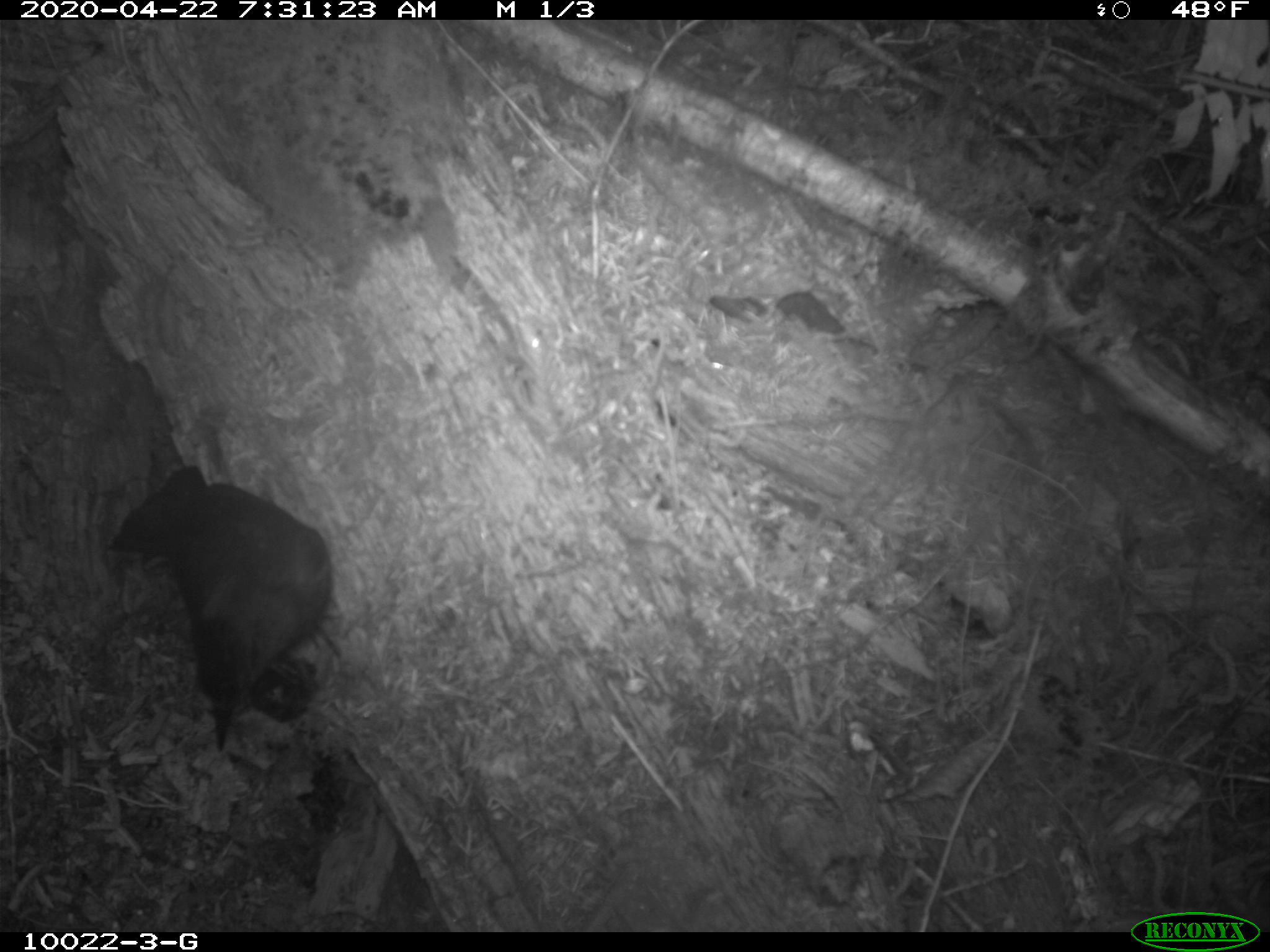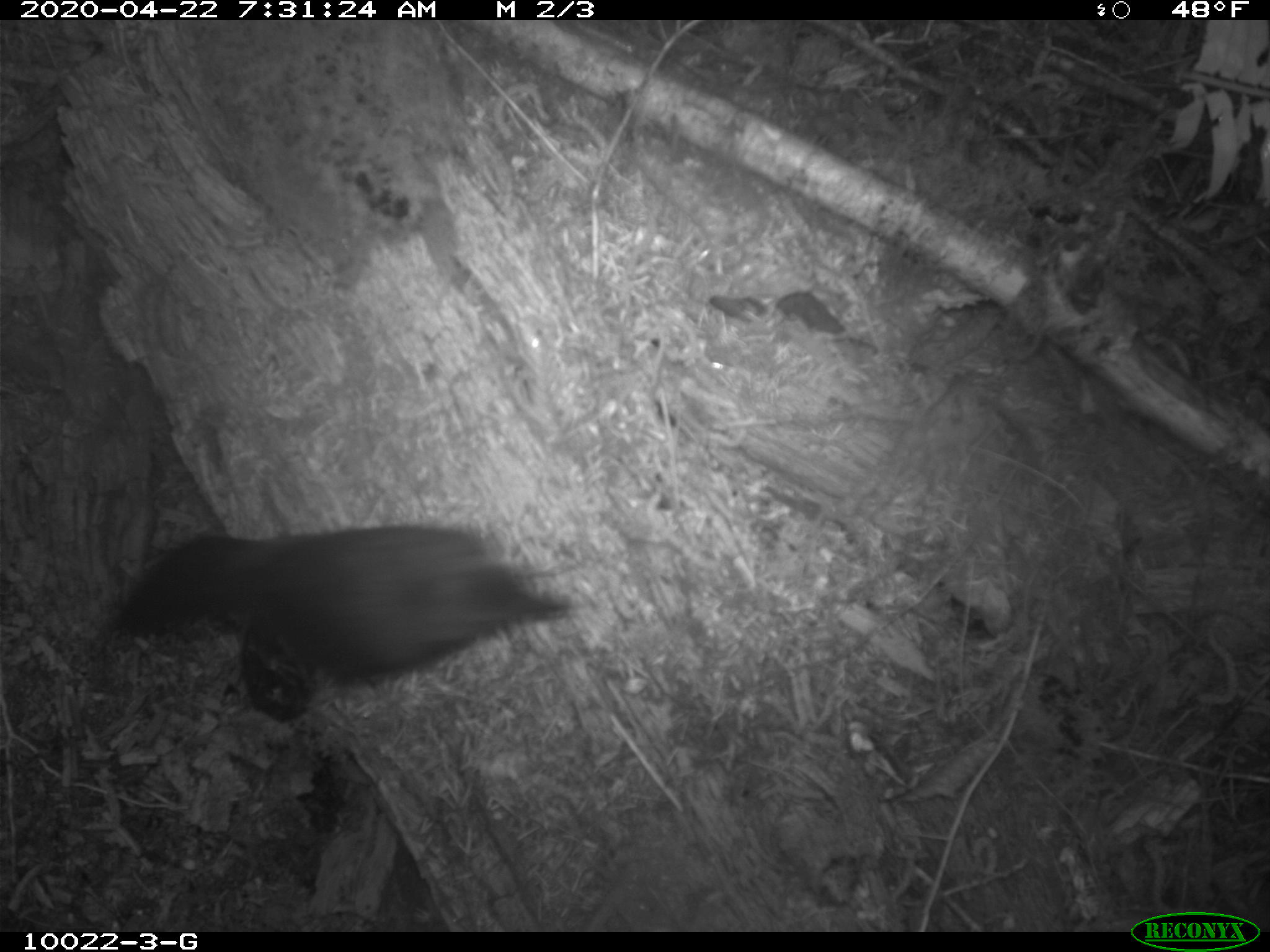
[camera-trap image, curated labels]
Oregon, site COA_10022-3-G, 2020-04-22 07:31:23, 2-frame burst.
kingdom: Animalia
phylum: Chordata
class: Aves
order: Passeriformes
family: Corvidae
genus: Cyanocitta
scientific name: Cyanocitta stelleri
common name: steller's jay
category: stellers jay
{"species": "stellers jay (steller's jay) (Cyanocitta stelleri)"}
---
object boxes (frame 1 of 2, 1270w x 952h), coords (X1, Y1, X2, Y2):
stellers jay: (110, 465, 344, 740)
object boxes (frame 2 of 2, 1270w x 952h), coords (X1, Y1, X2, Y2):
stellers jay: (117, 528, 559, 709)